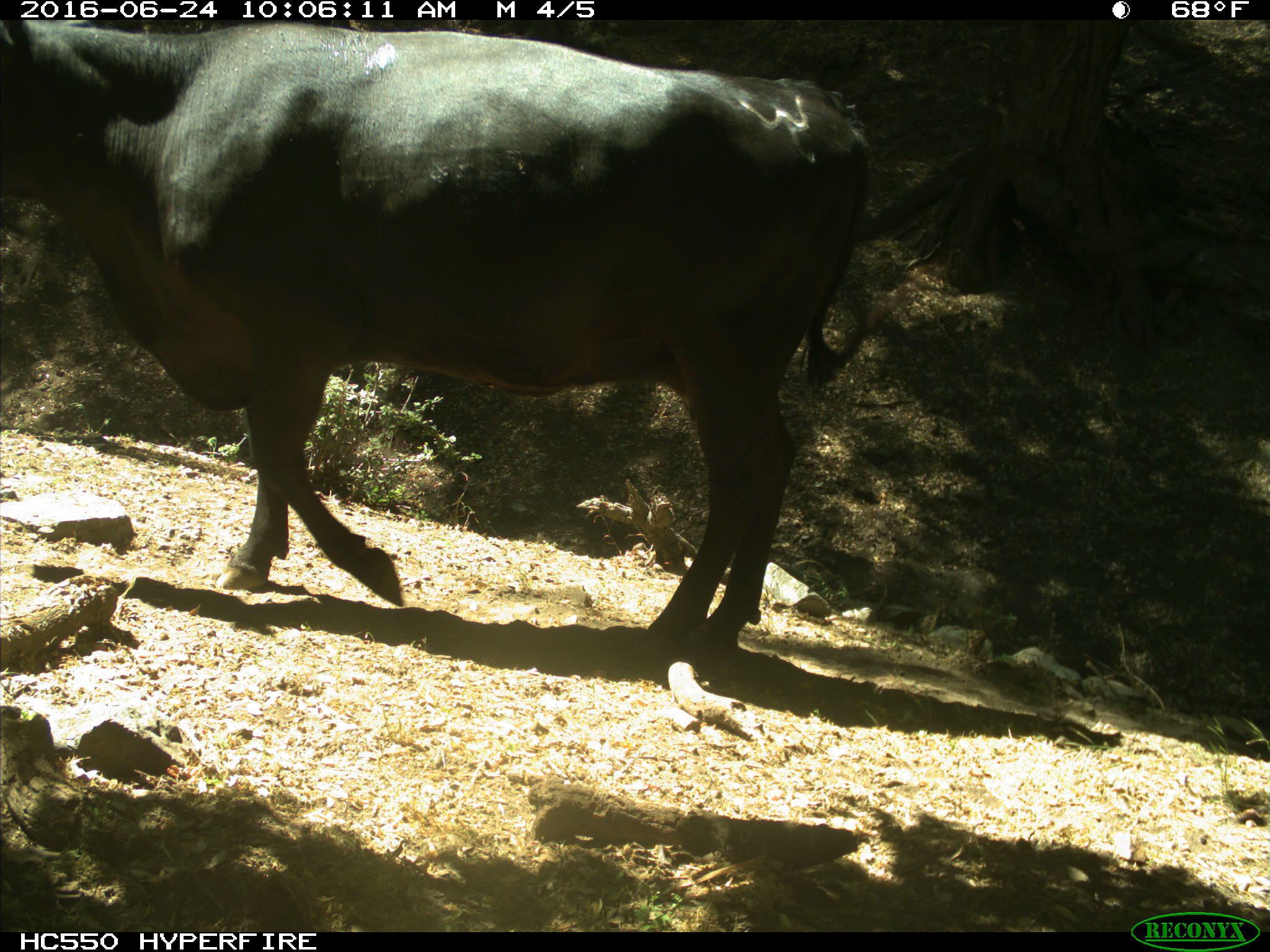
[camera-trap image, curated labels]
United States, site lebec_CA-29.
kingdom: Animalia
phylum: Chordata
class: Mammalia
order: Artiodactyla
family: Bovidae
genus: Bos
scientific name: Bos taurus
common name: domestic cow